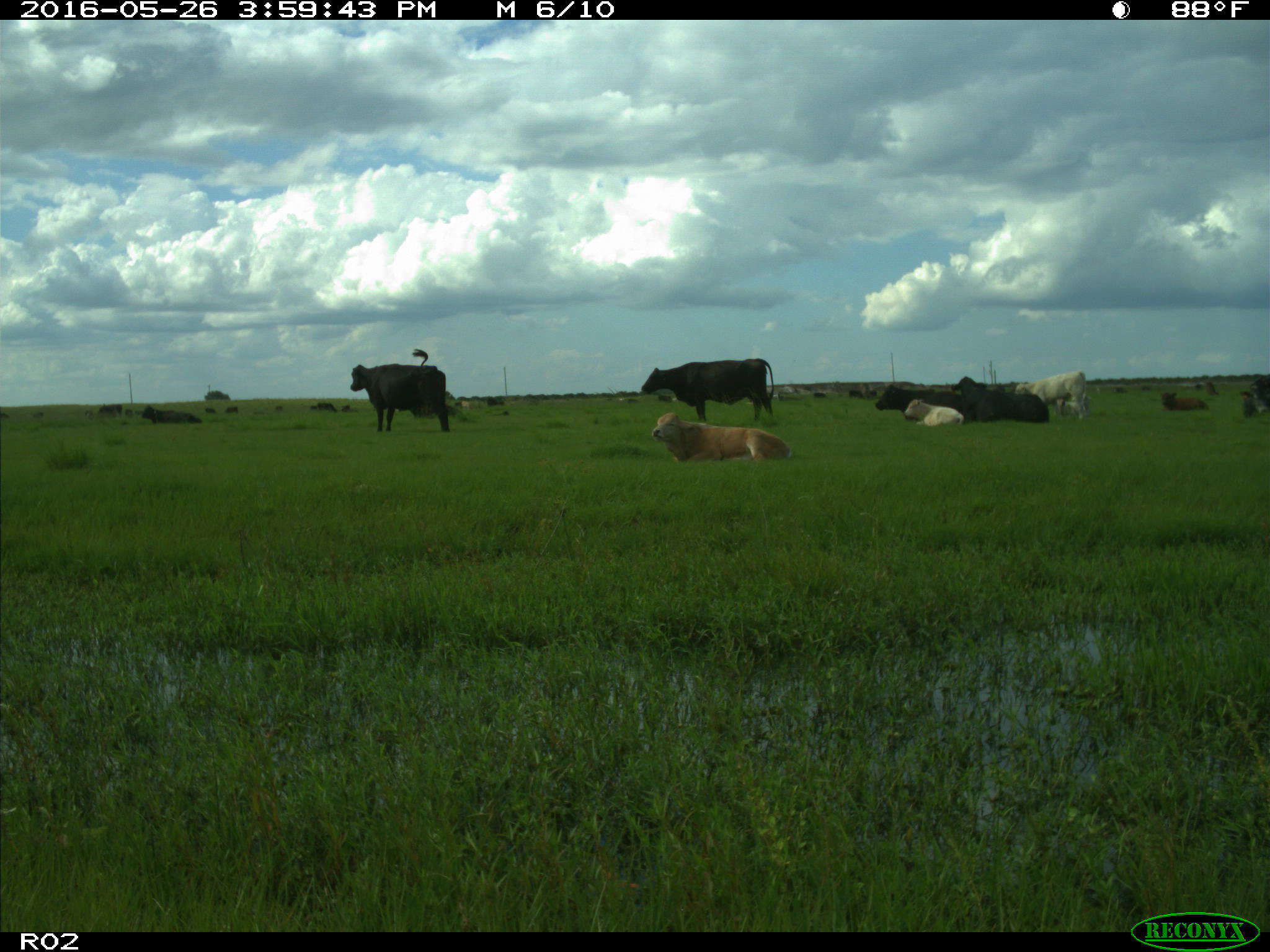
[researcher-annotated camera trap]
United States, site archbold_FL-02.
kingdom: Animalia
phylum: Chordata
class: Mammalia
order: Artiodactyla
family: Bovidae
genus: Bos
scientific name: Bos taurus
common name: domestic cow